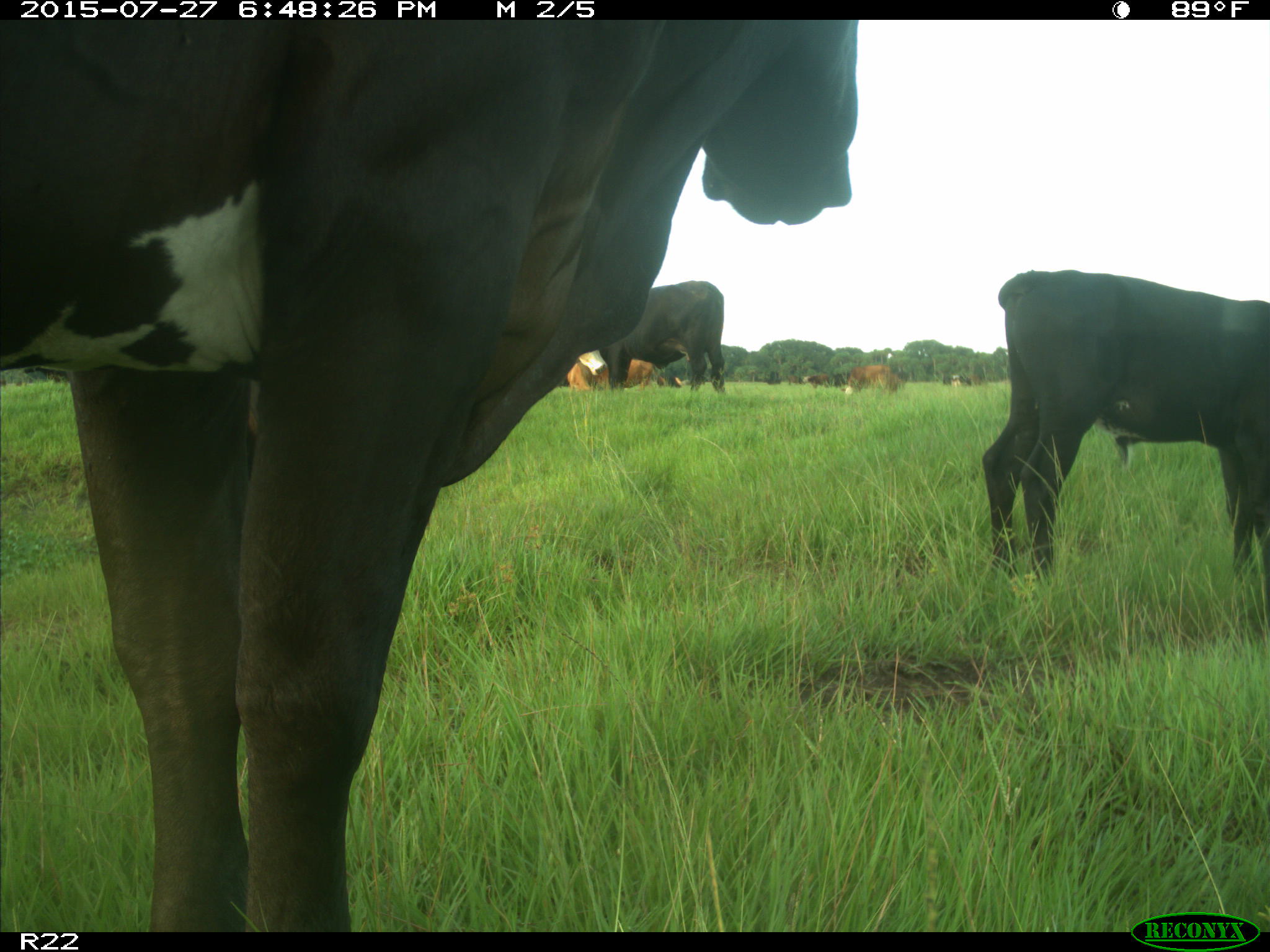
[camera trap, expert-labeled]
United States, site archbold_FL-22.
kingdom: Animalia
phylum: Chordata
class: Mammalia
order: Artiodactyla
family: Bovidae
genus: Bos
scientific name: Bos taurus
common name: domestic cow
Bos taurus (domestic cow).